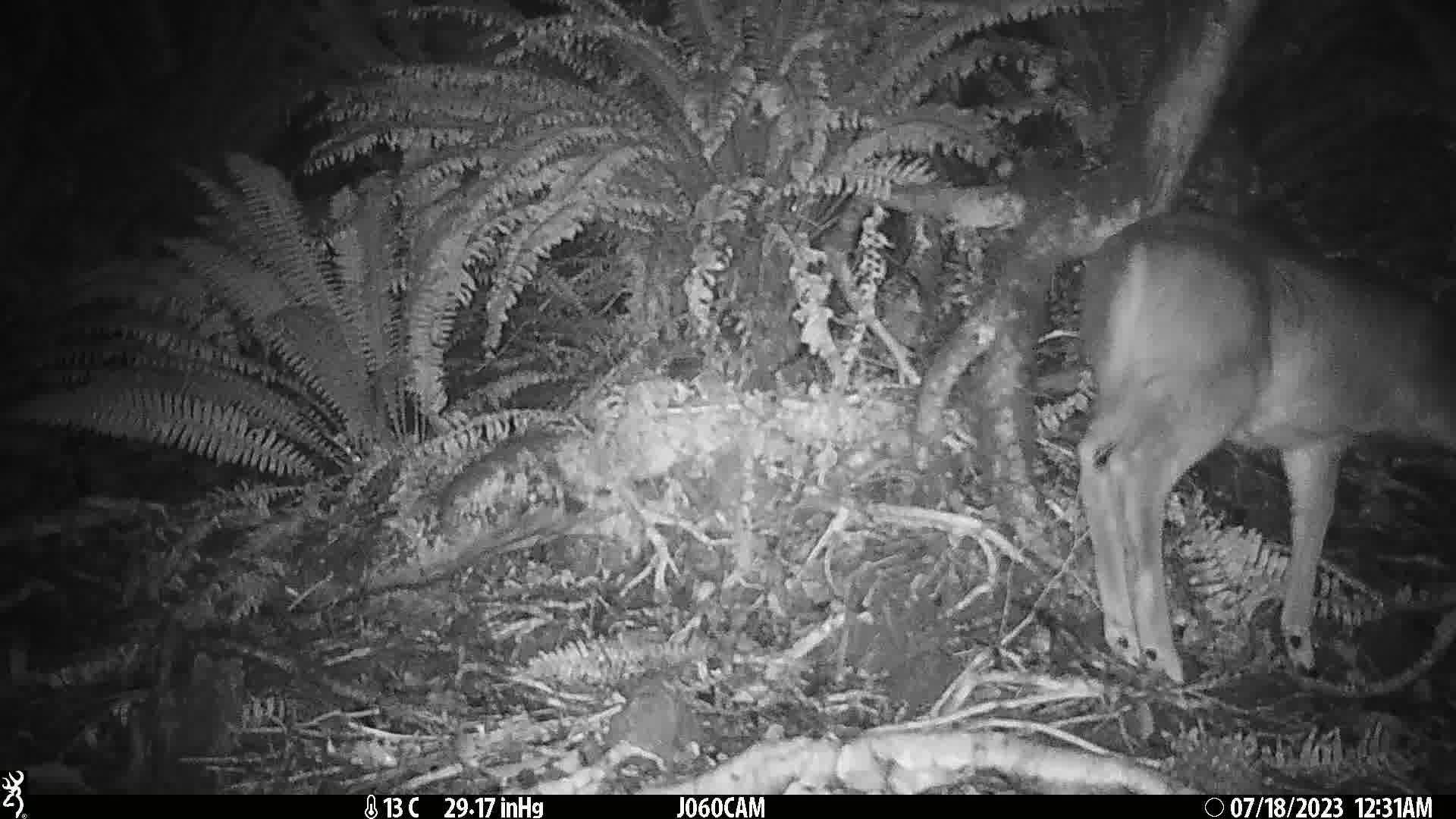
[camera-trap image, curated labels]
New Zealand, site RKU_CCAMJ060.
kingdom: Animalia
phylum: Chordata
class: Mammalia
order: Artiodactyla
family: Cervidae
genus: Odocoileus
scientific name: Odocoileus virginianus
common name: white-tailed deer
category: white tailed deer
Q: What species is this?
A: White tailed deer (white-tailed deer) (Odocoileus virginianus).